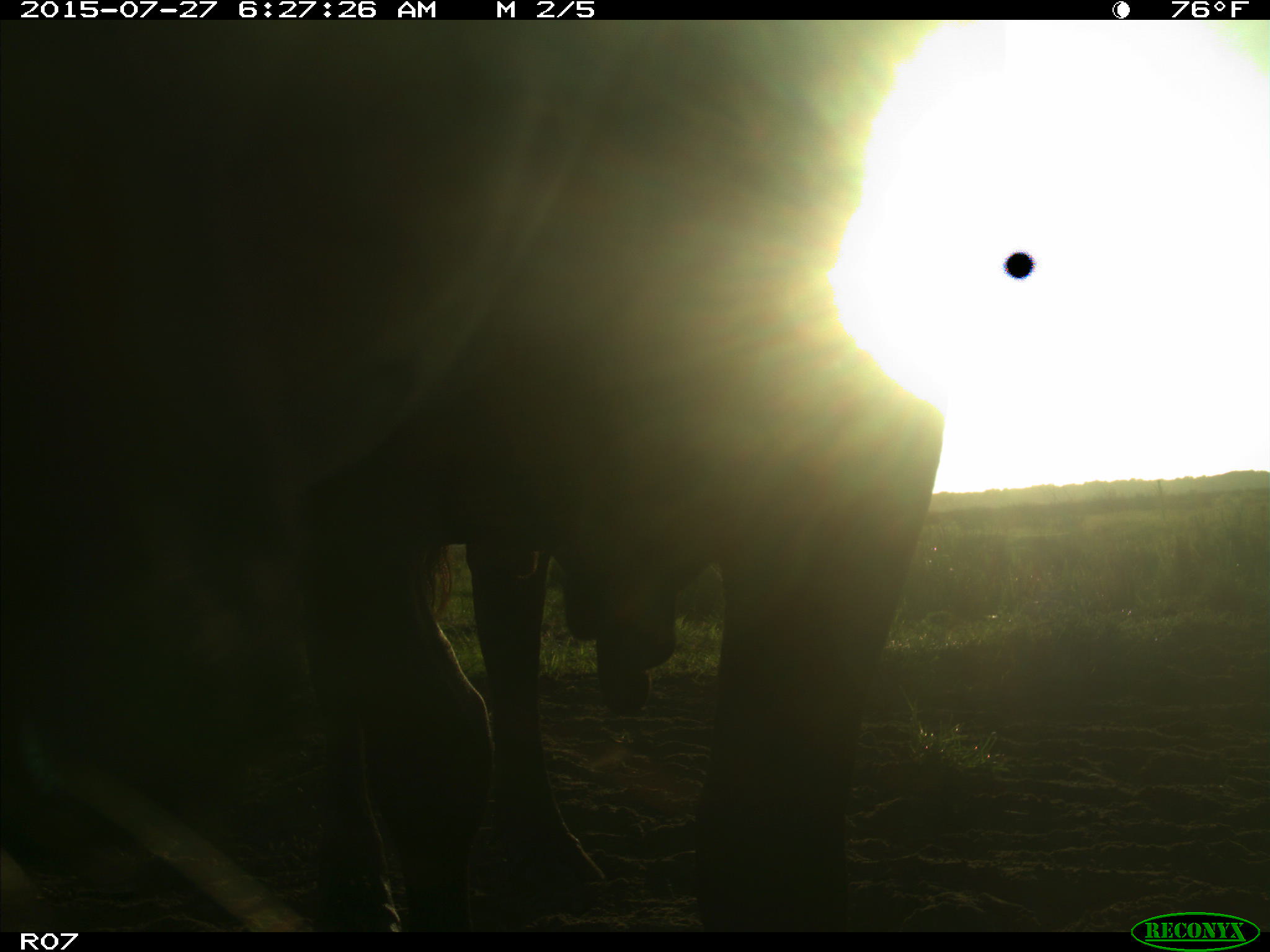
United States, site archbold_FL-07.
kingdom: Animalia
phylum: Chordata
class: Mammalia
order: Artiodactyla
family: Bovidae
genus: Bos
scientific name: Bos taurus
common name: domestic cow